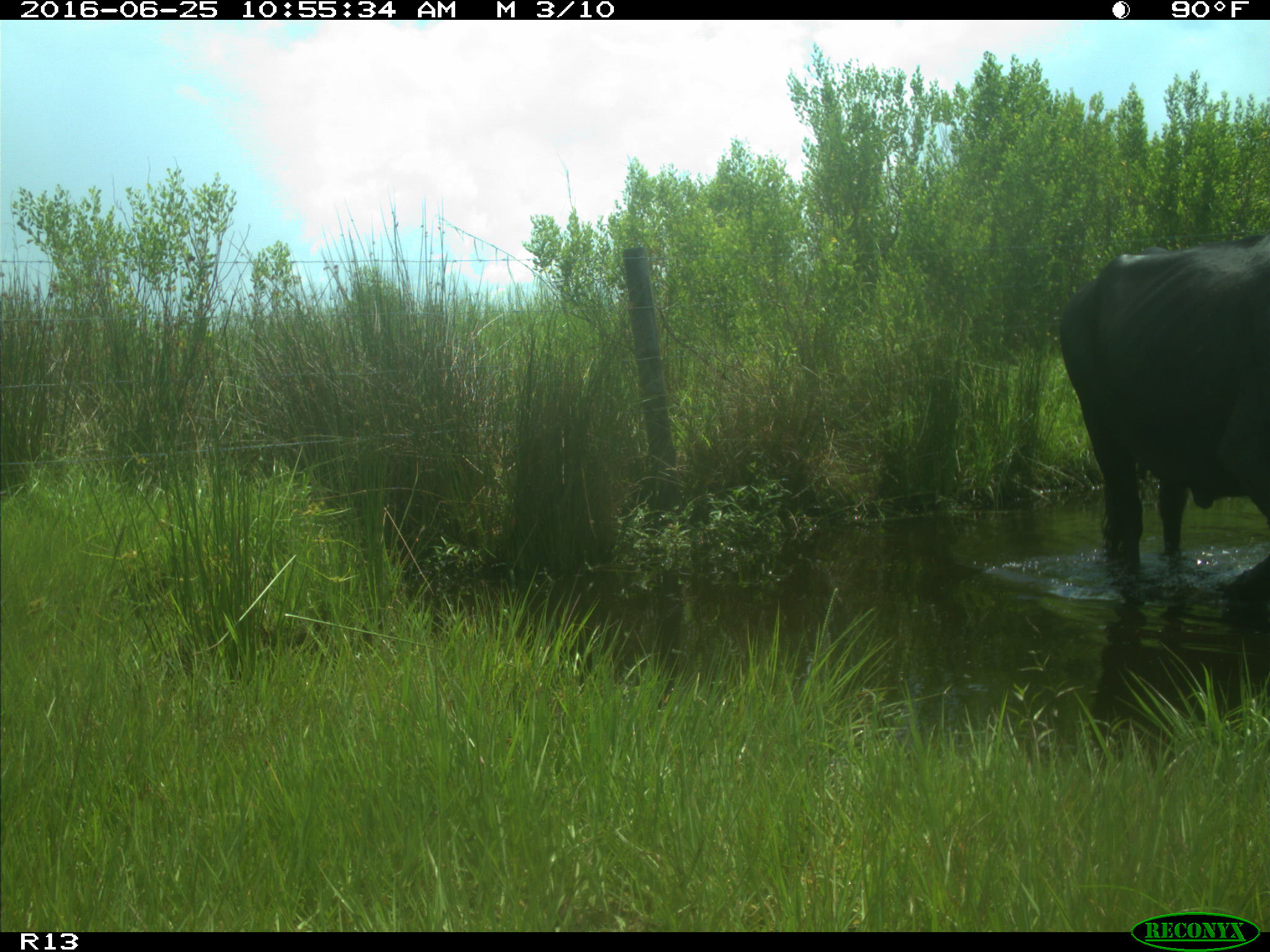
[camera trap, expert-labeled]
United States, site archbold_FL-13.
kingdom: Animalia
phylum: Chordata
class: Mammalia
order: Artiodactyla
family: Bovidae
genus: Bos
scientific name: Bos taurus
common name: domestic cow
Bos taurus (domestic cow).